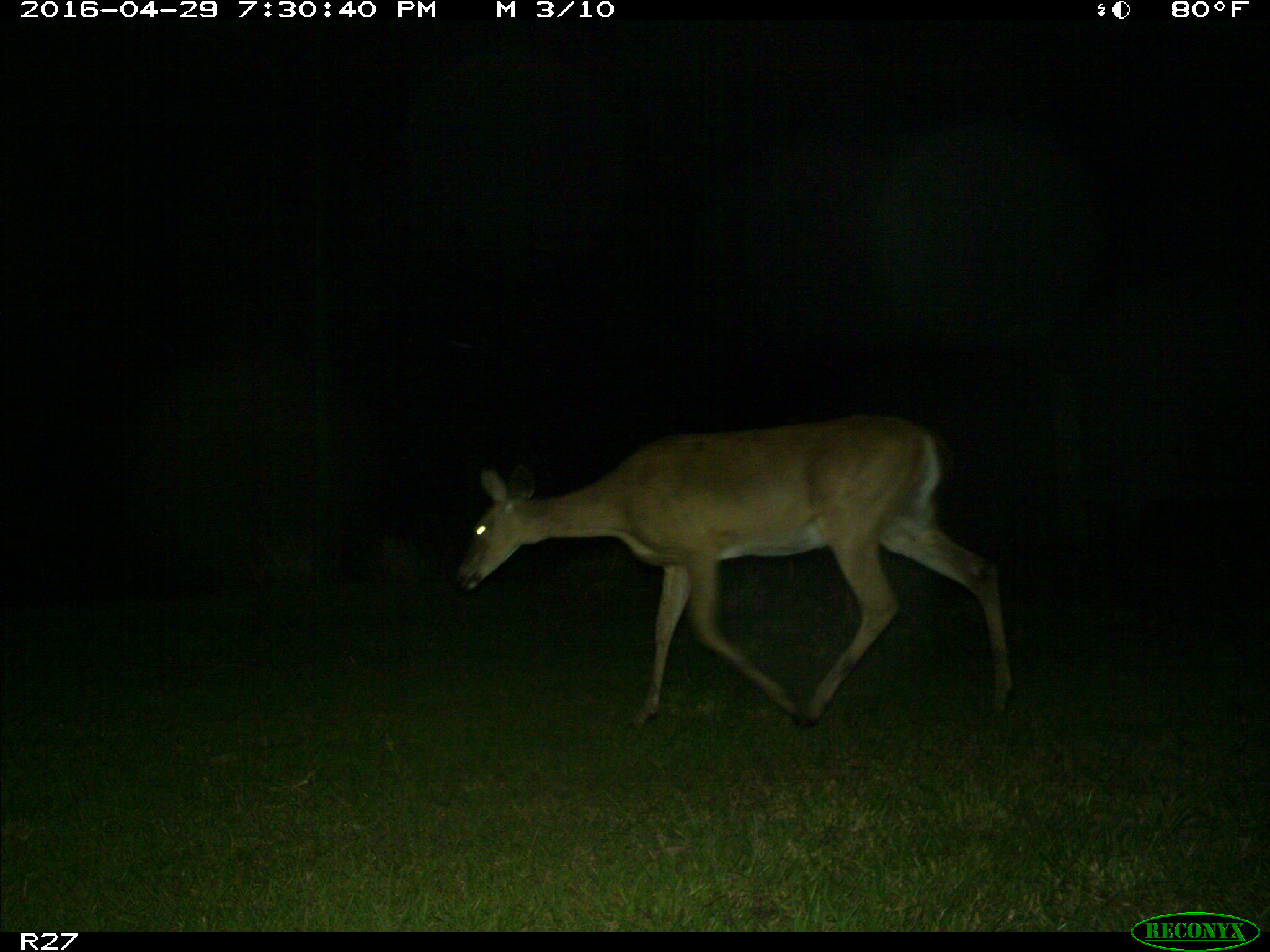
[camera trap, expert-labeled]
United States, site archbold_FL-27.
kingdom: Animalia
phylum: Chordata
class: Mammalia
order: Artiodactyla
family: Cervidae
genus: Odocoileus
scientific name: Odocoileus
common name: deer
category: unidentified deer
Unidentified deer (deer) (Odocoileus).